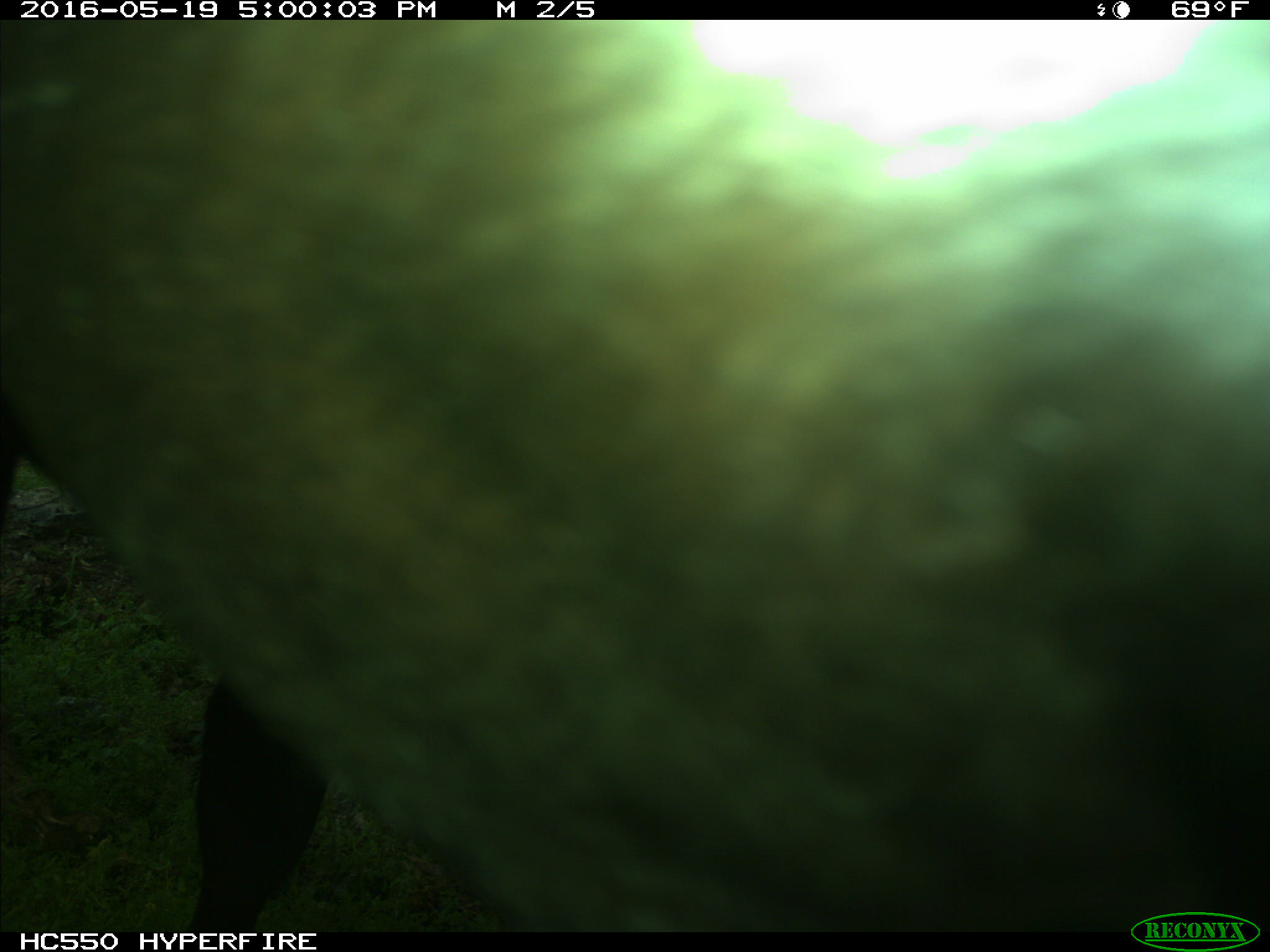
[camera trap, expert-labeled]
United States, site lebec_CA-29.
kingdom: Animalia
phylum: Chordata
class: Mammalia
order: Artiodactyla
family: Bovidae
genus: Bos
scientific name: Bos taurus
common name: domestic cow